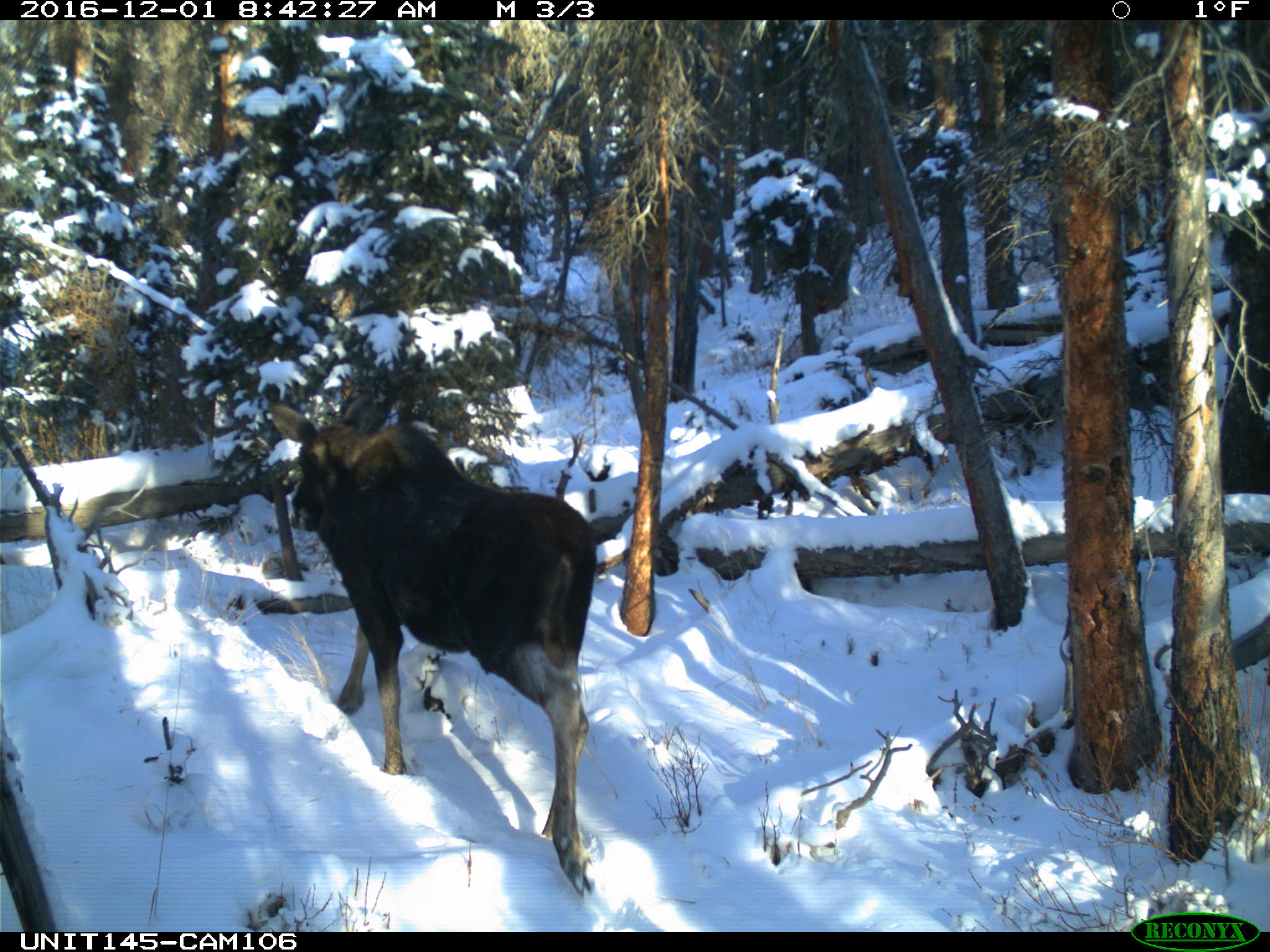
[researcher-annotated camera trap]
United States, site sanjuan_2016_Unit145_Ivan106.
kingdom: Animalia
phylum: Chordata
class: Mammalia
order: Artiodactyla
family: Cervidae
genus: Alces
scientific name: Alces alces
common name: moose